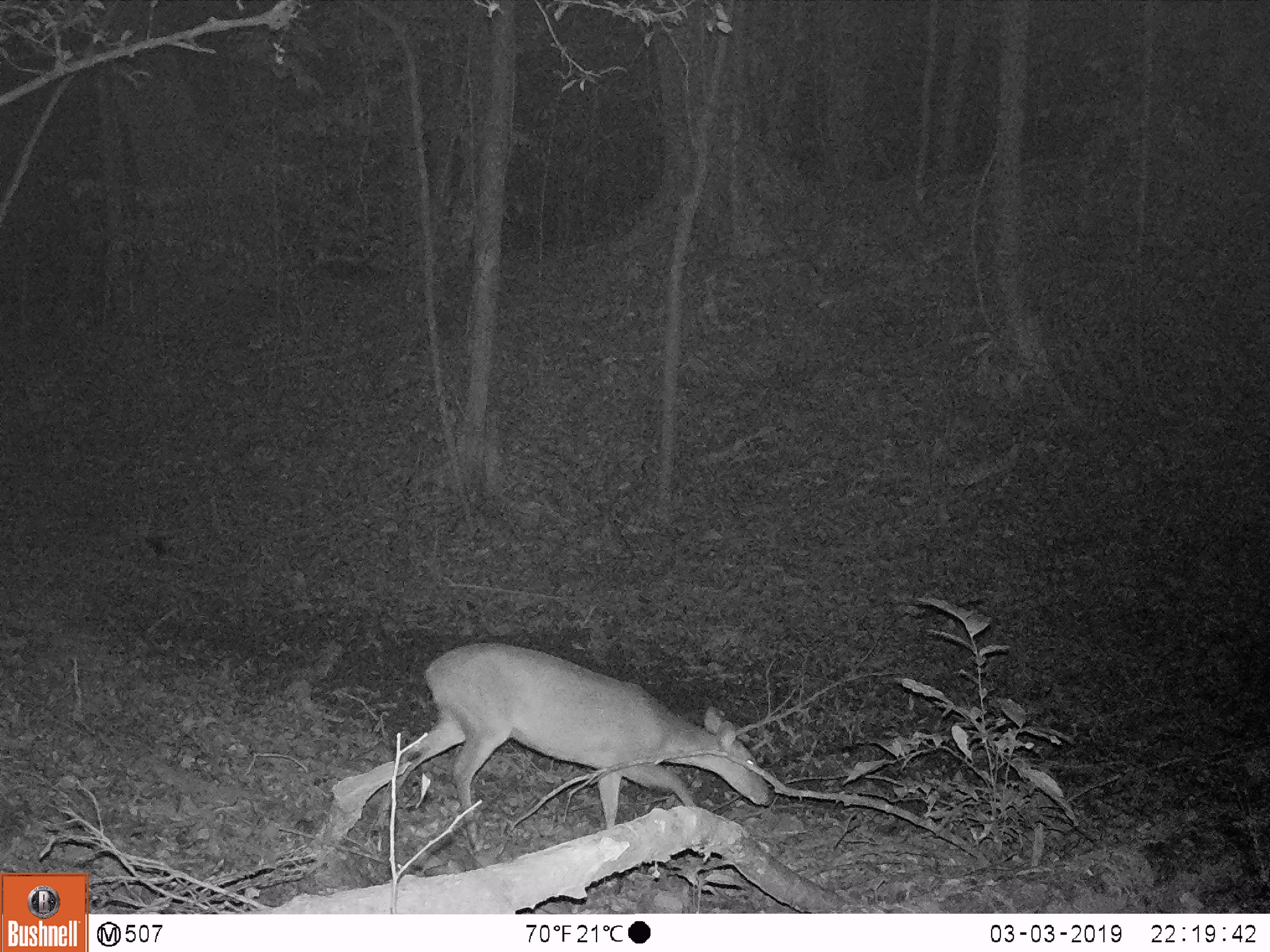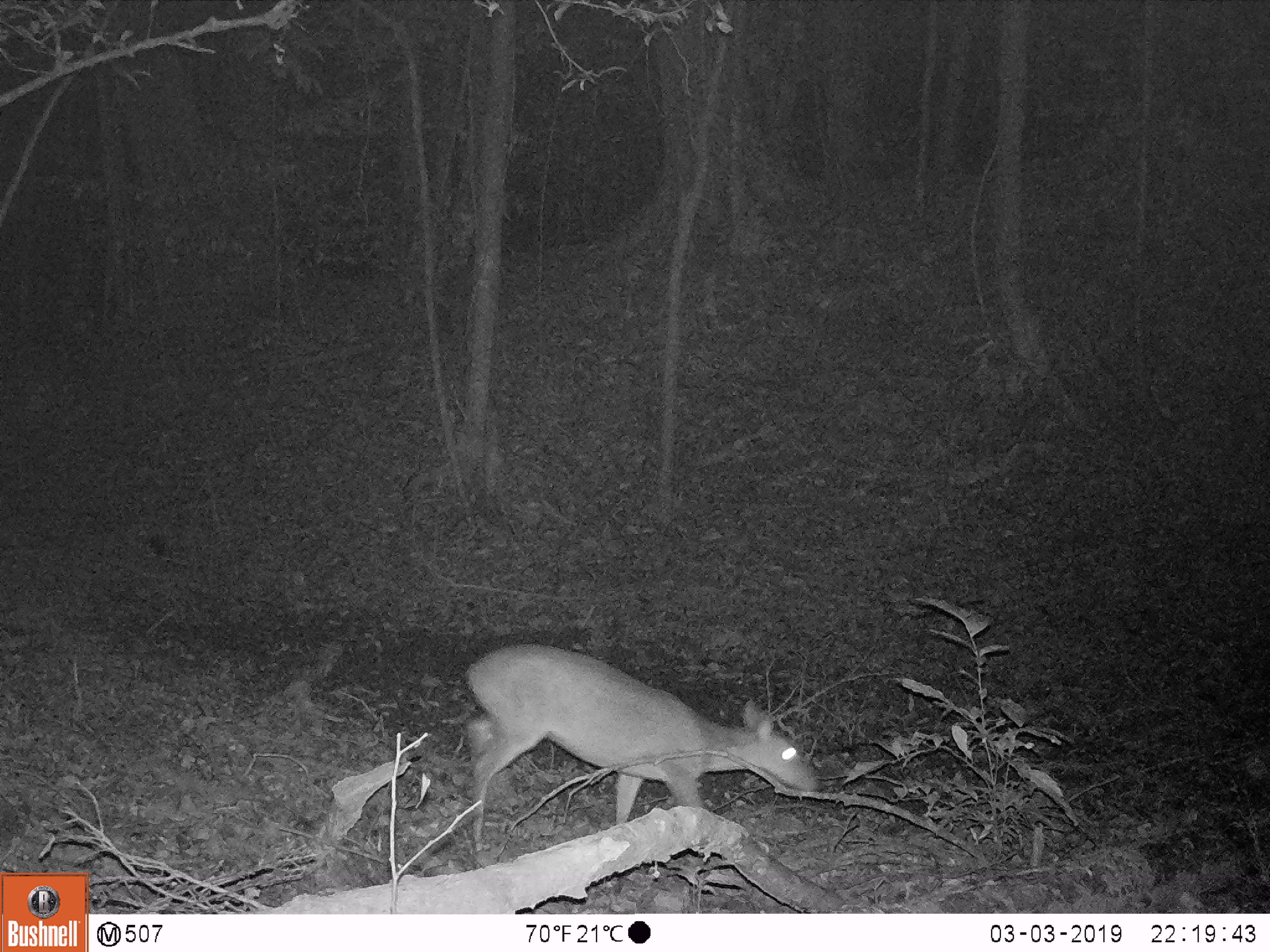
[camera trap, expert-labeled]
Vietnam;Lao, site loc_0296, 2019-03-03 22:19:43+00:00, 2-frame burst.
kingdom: Animalia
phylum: Chordata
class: Mammalia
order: Artiodactyla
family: Cervidae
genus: Muntiacus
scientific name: Muntiacus vuquangensis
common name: large-antlered muntjac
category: large antlered muntjac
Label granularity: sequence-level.